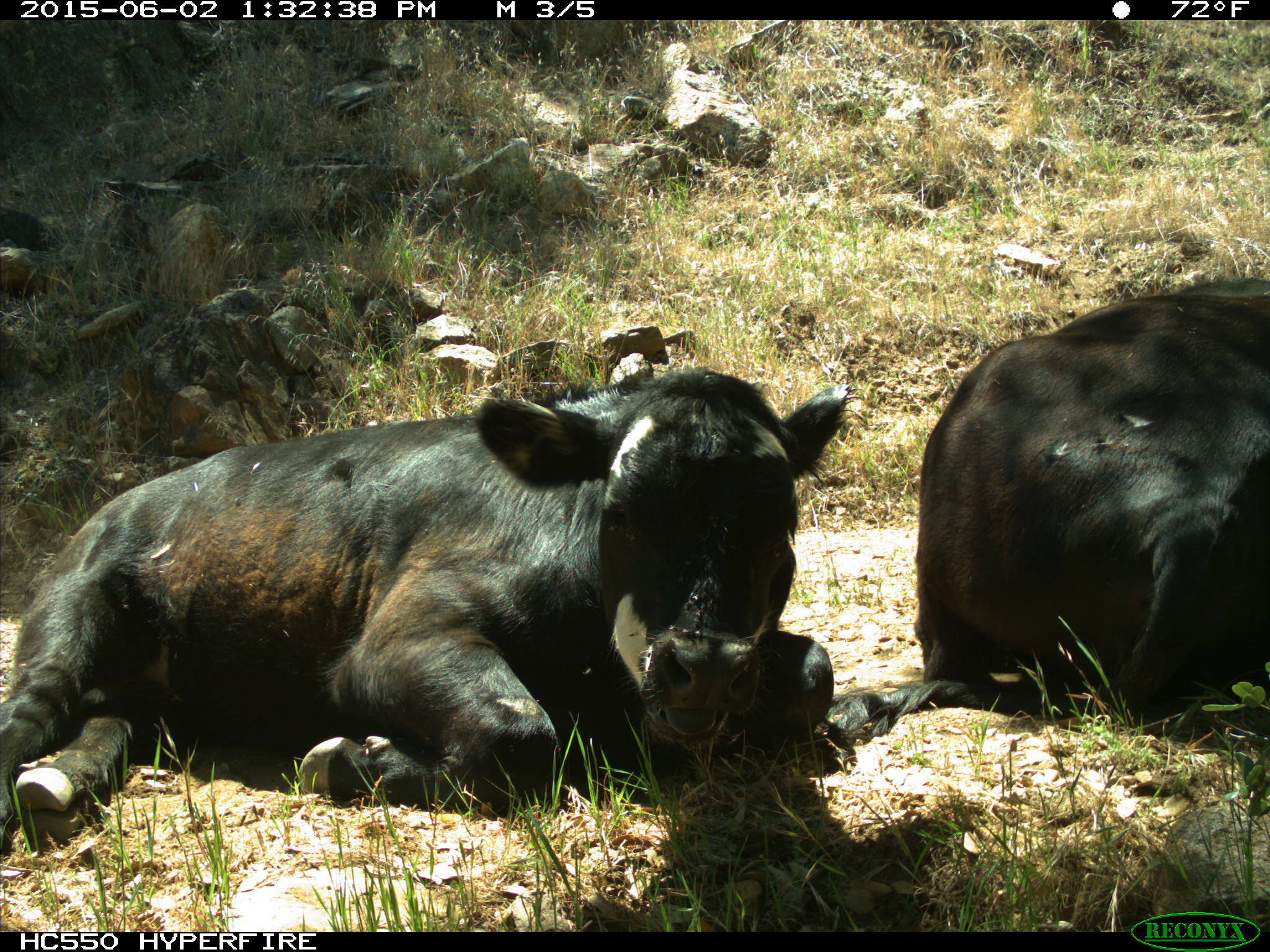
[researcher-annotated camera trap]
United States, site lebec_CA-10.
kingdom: Animalia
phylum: Chordata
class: Mammalia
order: Artiodactyla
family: Bovidae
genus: Bos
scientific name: Bos taurus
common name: domestic cow